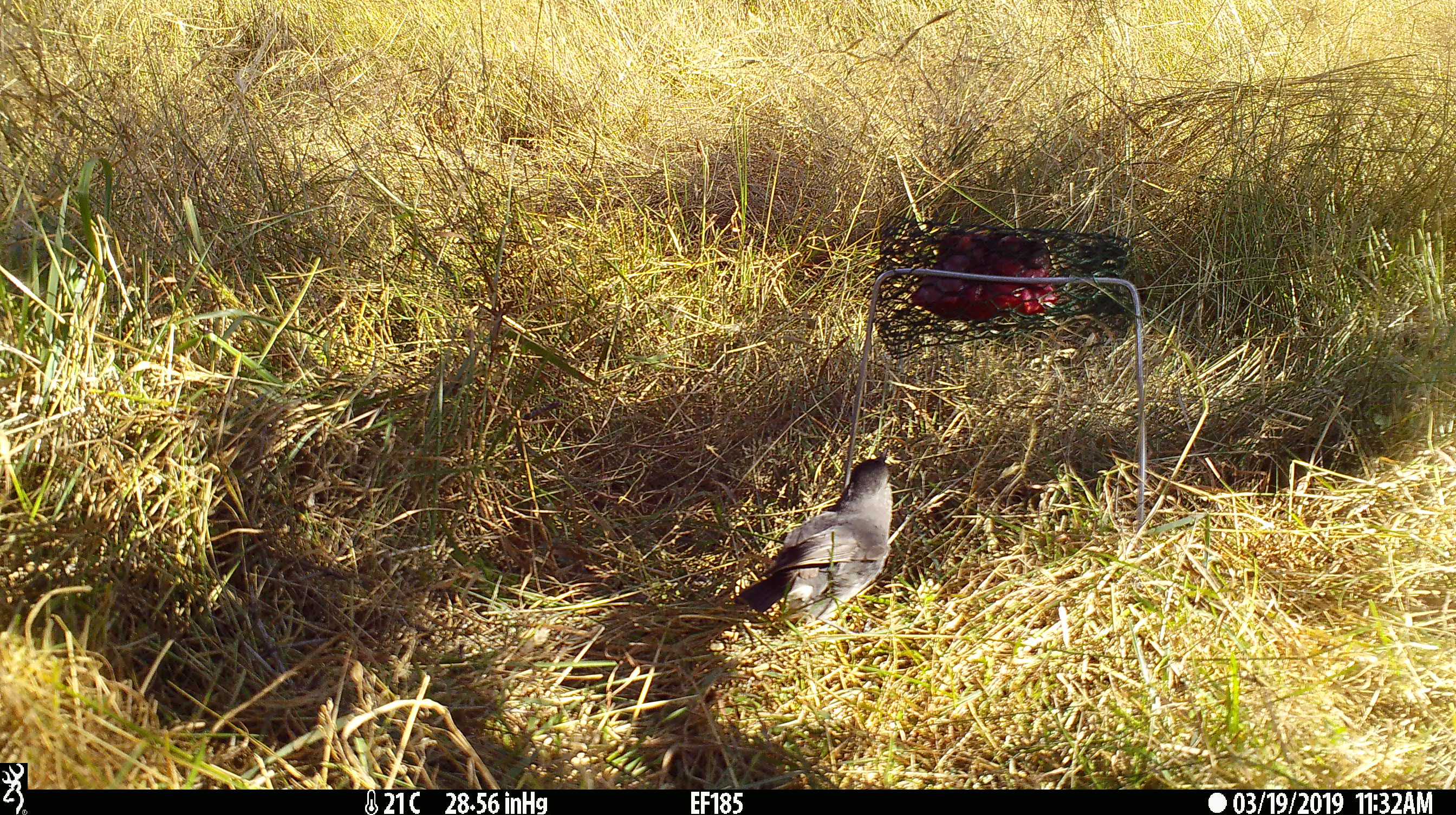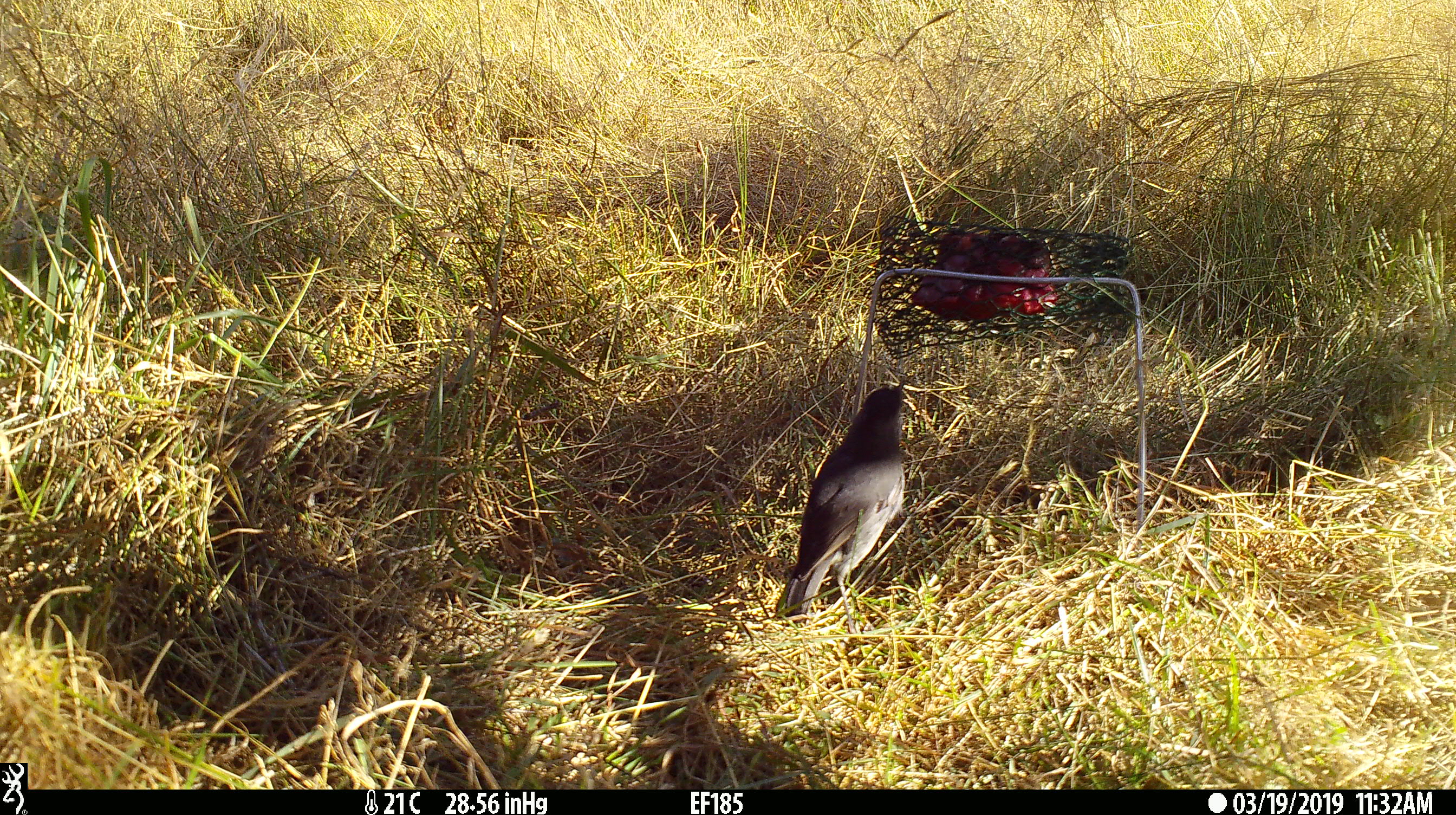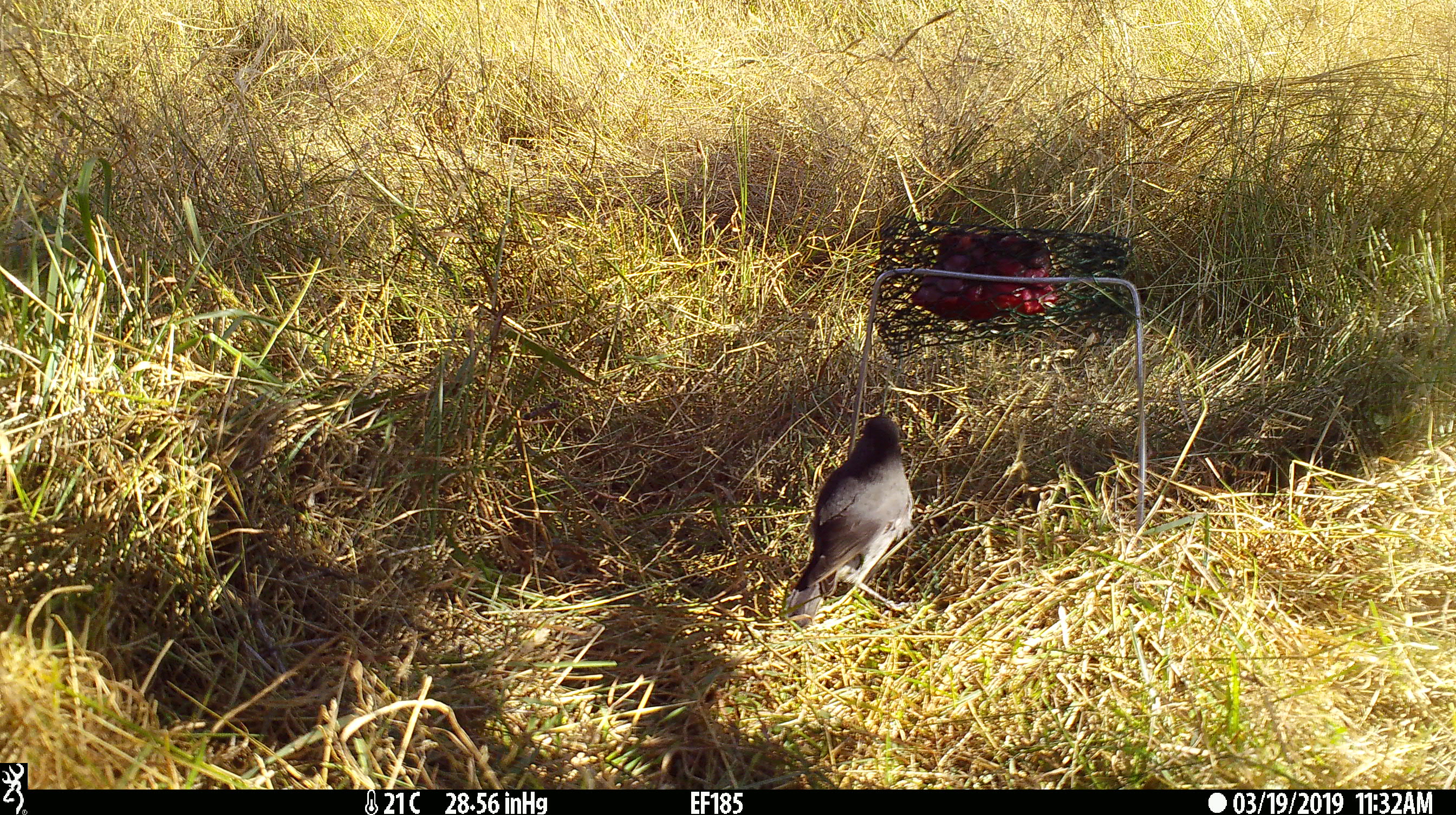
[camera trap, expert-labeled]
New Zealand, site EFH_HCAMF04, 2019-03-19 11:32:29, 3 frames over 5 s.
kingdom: Animalia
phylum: Chordata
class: Aves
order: Passeriformes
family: Petroicidae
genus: Petroica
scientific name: Petroica australis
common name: new zealand robin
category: robin